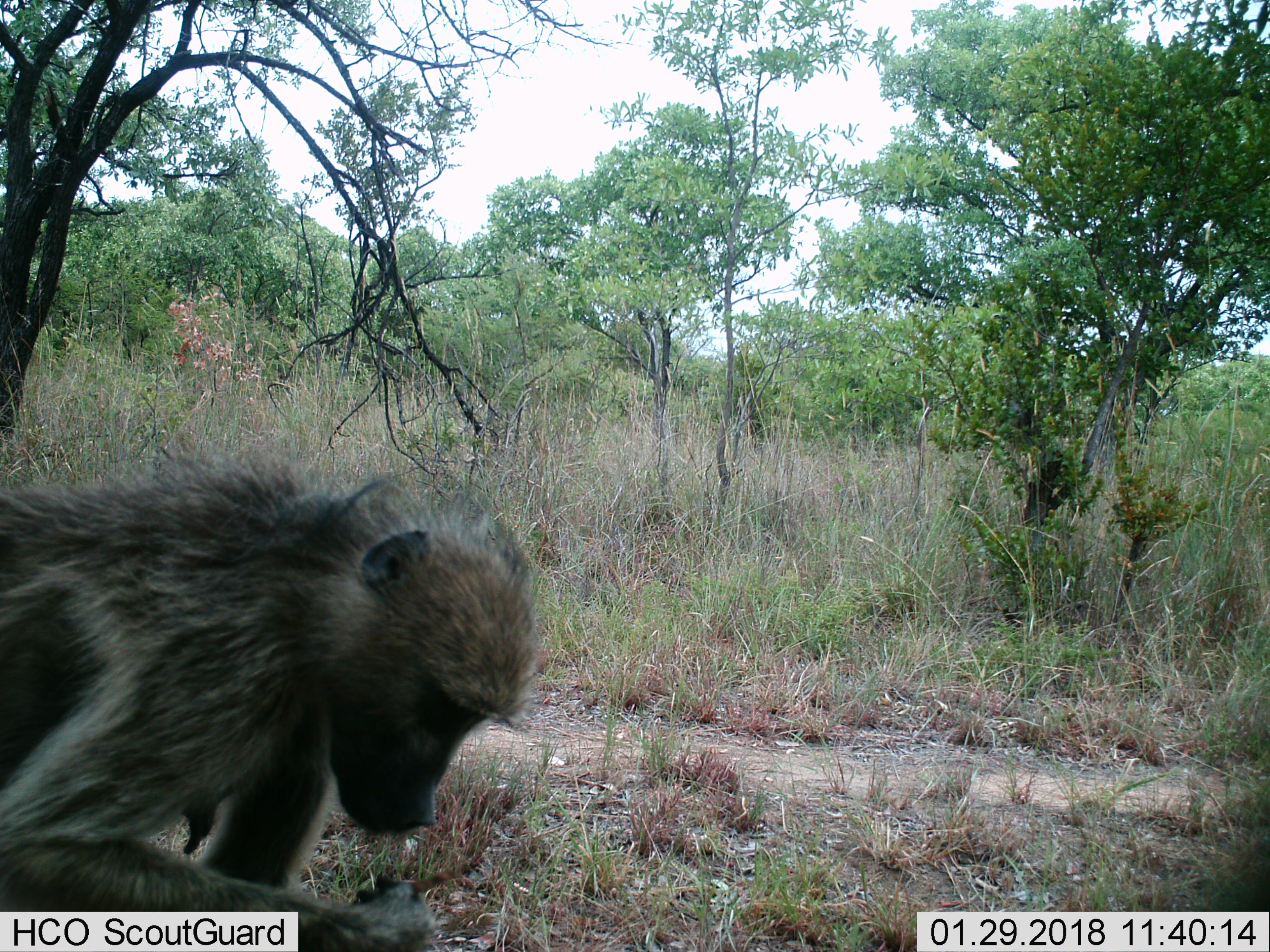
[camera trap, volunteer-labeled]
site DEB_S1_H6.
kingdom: Animalia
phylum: Chordata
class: Mammalia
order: Primates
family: Cercopithecidae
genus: Papio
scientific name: Papio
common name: baboon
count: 1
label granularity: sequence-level